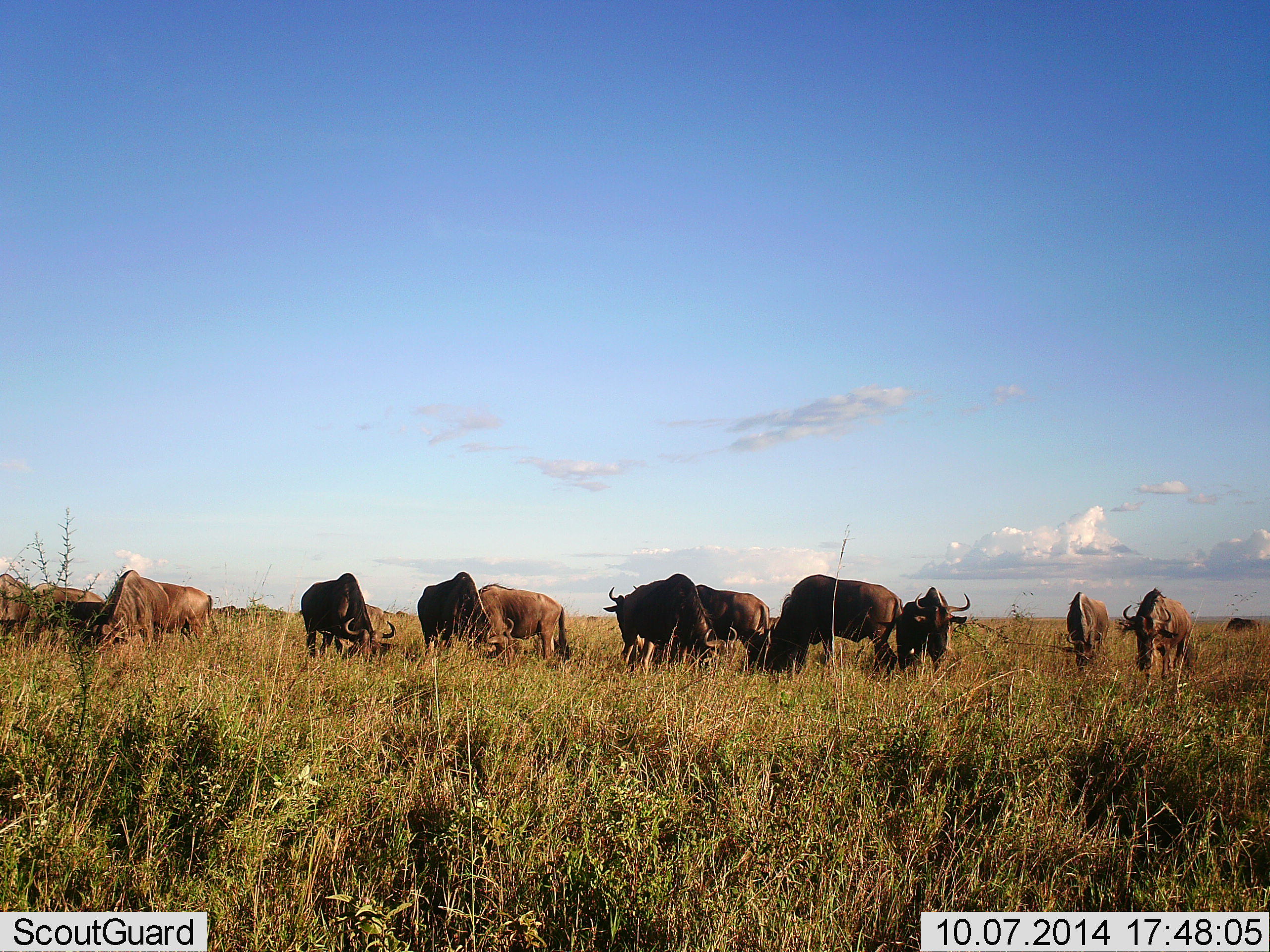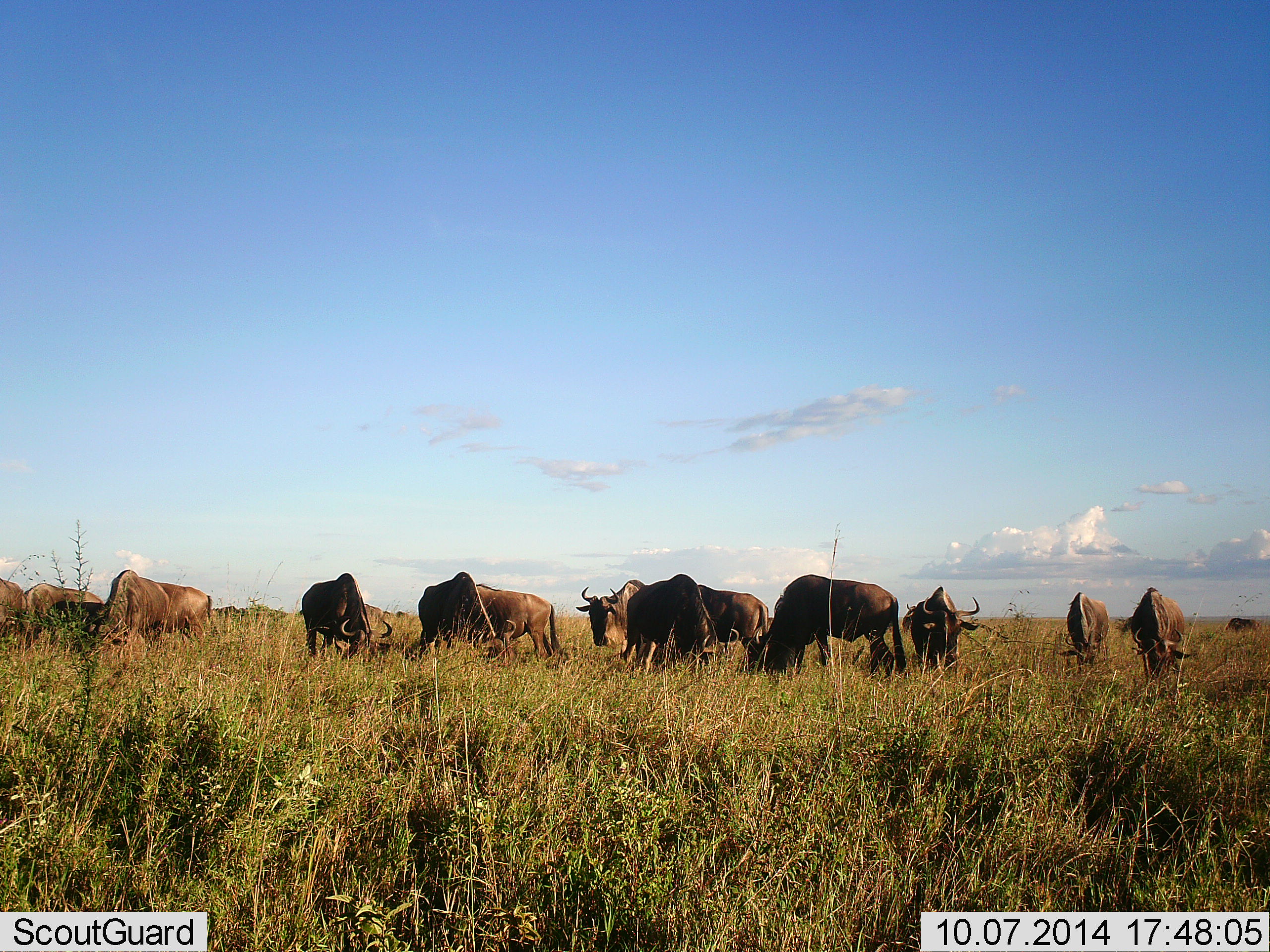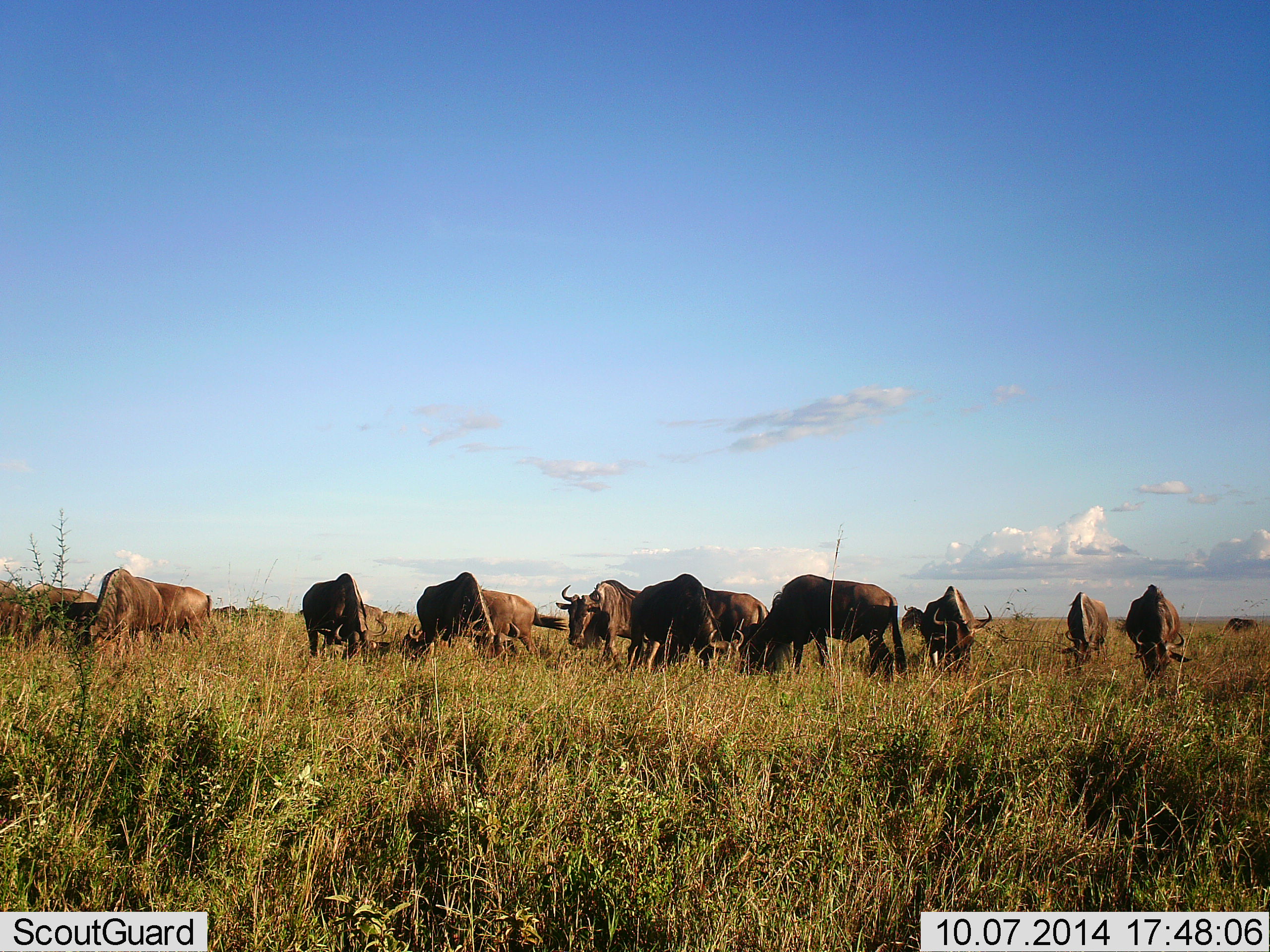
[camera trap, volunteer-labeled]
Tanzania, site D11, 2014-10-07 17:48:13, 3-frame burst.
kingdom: Animalia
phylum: Chordata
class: Mammalia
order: Artiodactyla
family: Bovidae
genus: Connochaetes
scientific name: Connochaetes taurinus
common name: blue wildebeest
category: wildebeest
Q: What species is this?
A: Wildebeest (blue wildebeest) (Connochaetes taurinus).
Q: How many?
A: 11-50.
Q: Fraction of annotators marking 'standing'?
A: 30%.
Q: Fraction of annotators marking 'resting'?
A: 10%.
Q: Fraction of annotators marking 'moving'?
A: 10%.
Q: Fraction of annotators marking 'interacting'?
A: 10%.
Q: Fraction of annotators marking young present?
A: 0%.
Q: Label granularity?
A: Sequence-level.